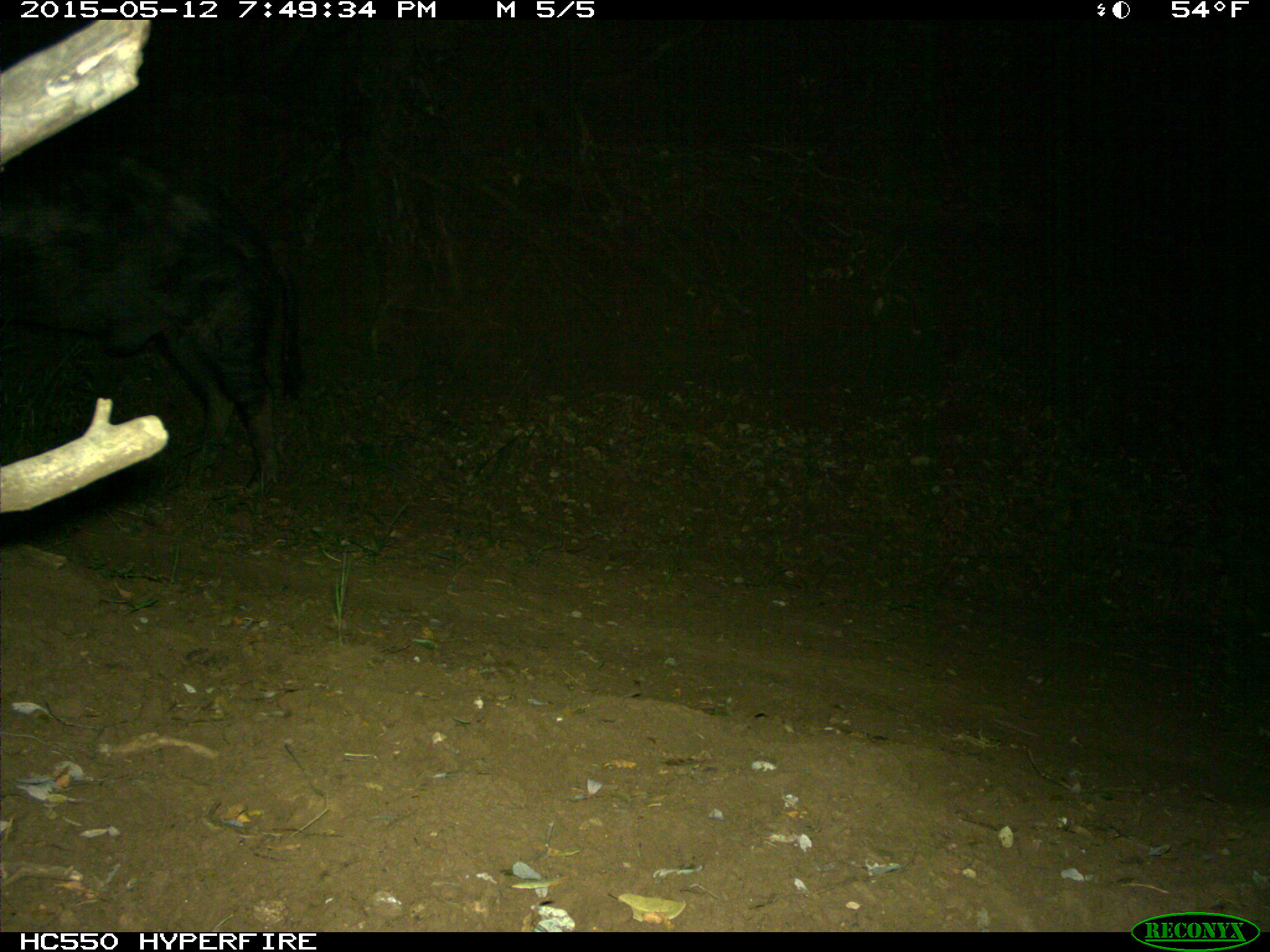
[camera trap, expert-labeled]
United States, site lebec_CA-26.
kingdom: Animalia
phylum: Chordata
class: Mammalia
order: Artiodactyla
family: Suidae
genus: Sus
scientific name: Sus scrofa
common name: wild boar